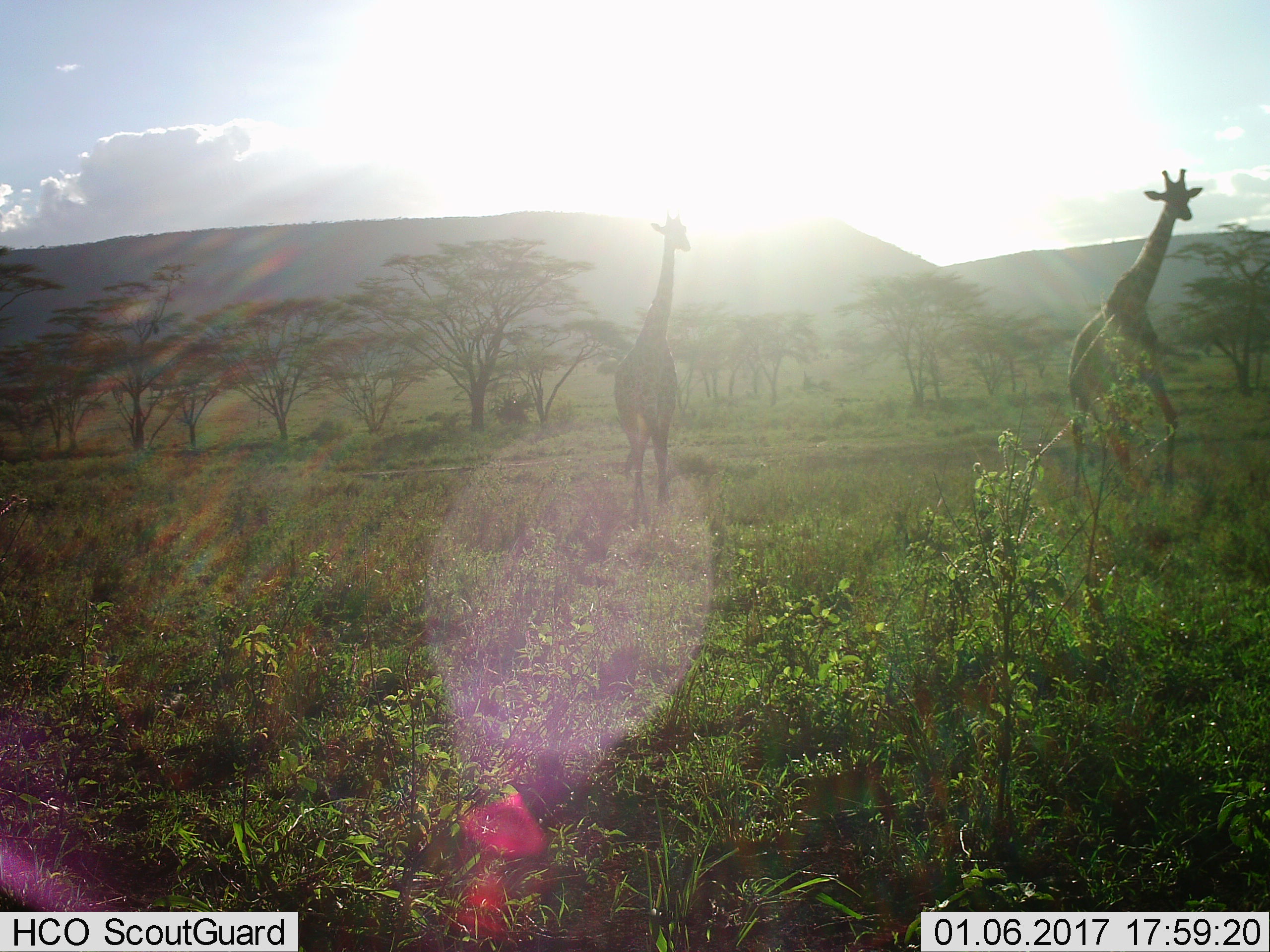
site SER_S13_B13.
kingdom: Animalia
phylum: Chordata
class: Mammalia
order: Artiodactyla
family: Giraffidae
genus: Giraffa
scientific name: Giraffa camelopardalis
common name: giraffe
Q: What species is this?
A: Giraffe (Giraffa camelopardalis).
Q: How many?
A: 2.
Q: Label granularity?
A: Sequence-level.